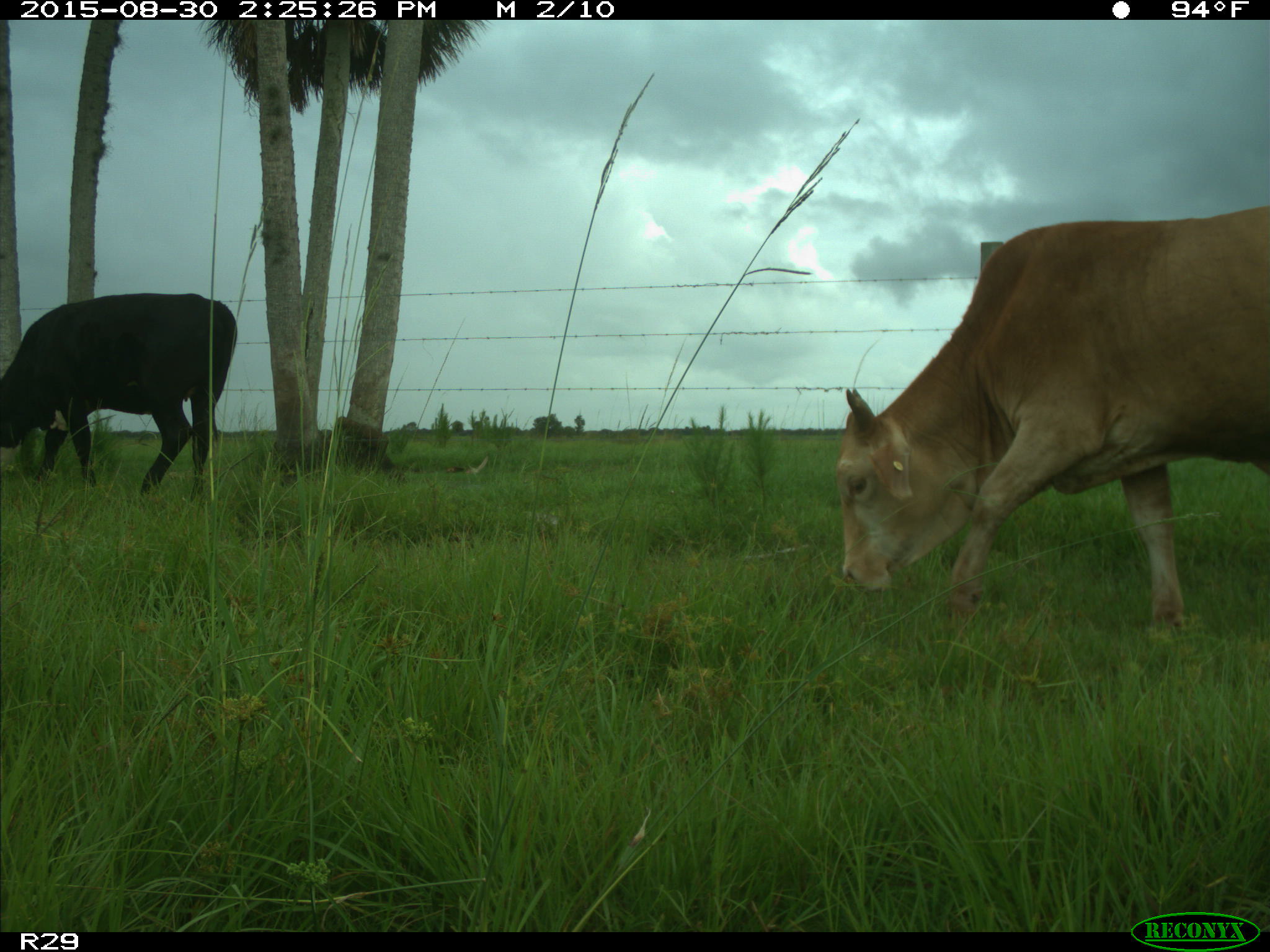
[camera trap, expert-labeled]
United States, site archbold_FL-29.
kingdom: Animalia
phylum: Chordata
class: Mammalia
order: Artiodactyla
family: Bovidae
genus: Bos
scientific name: Bos taurus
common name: domestic cow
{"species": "Bos taurus (domestic cow)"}